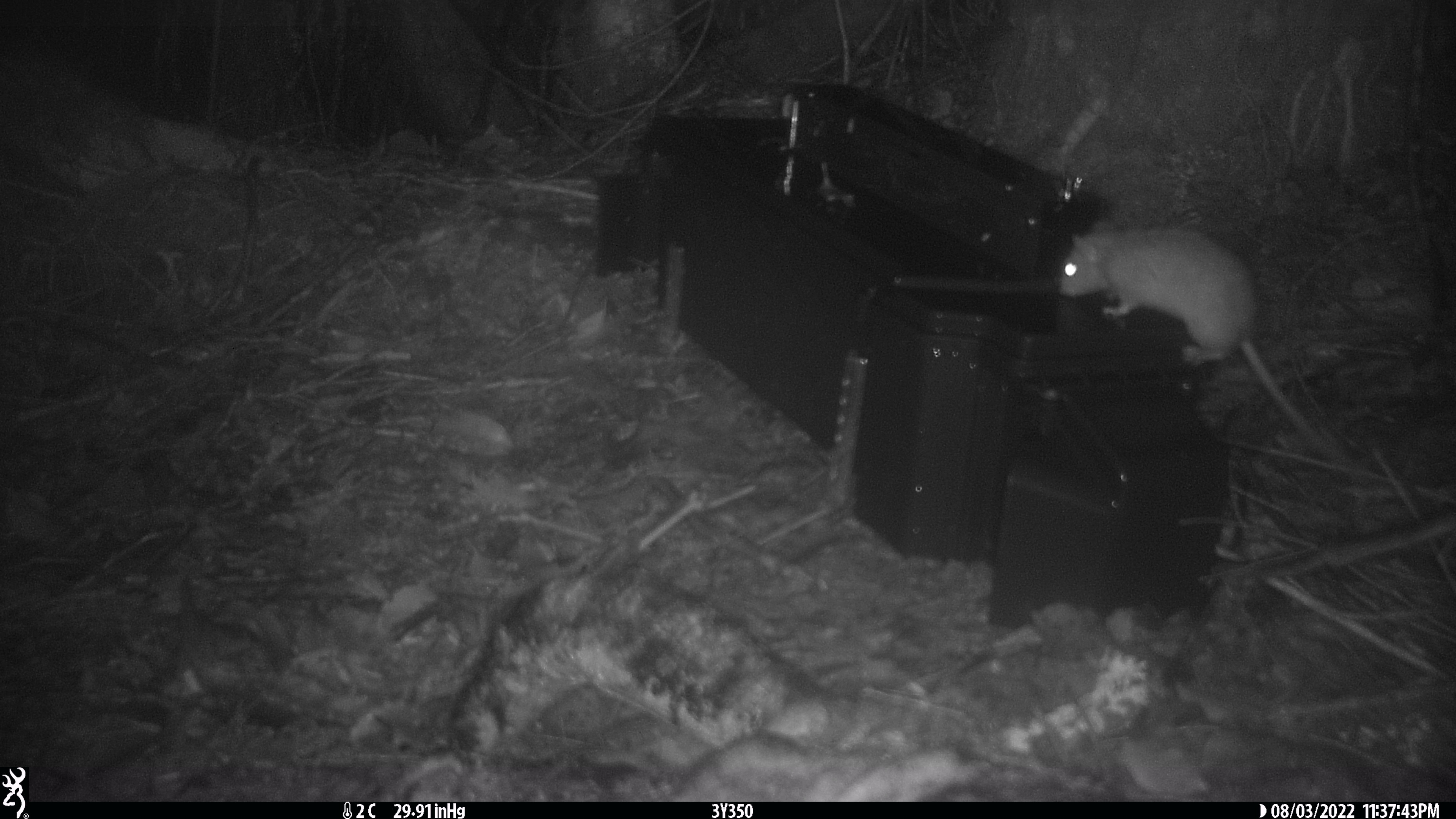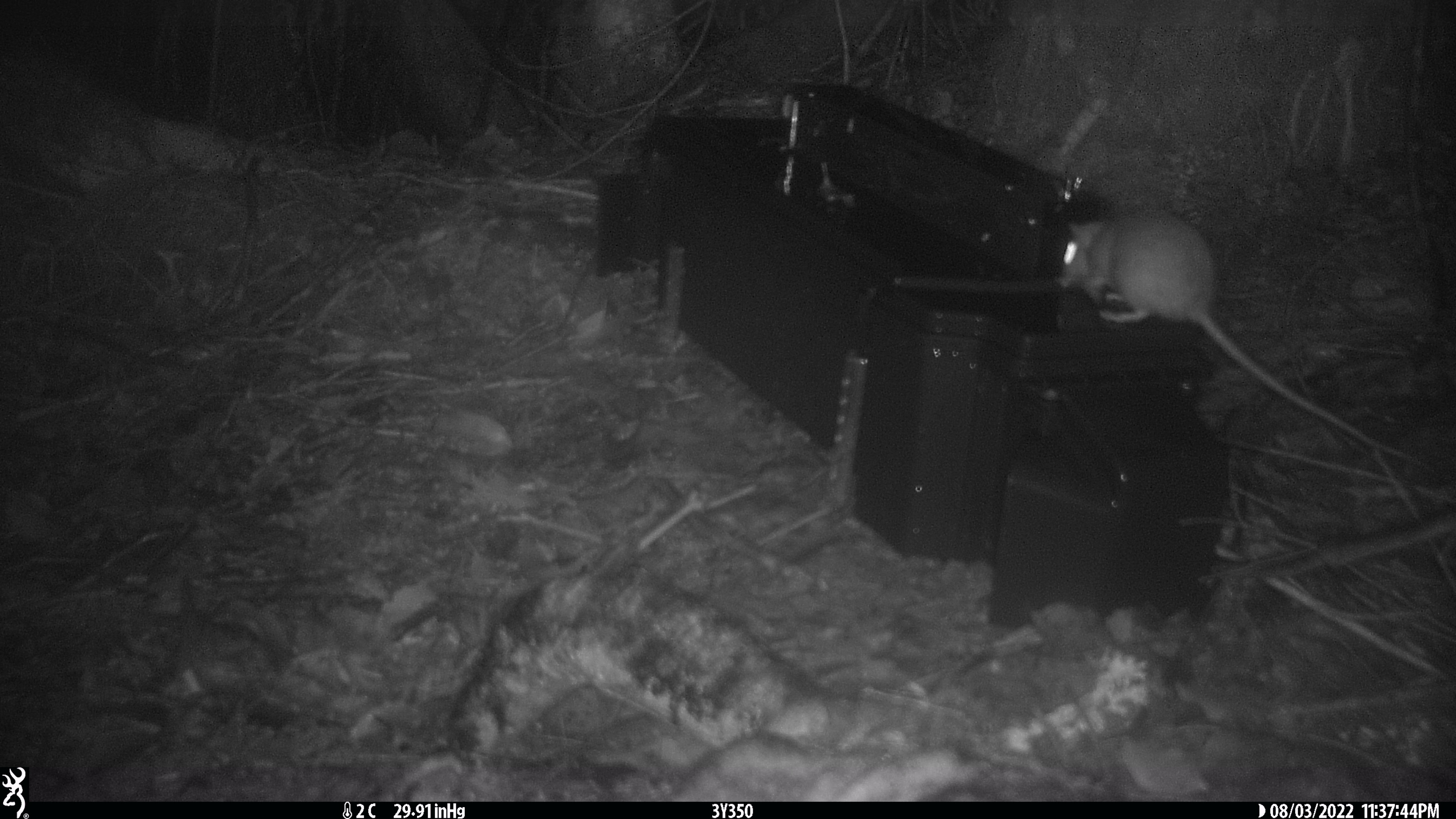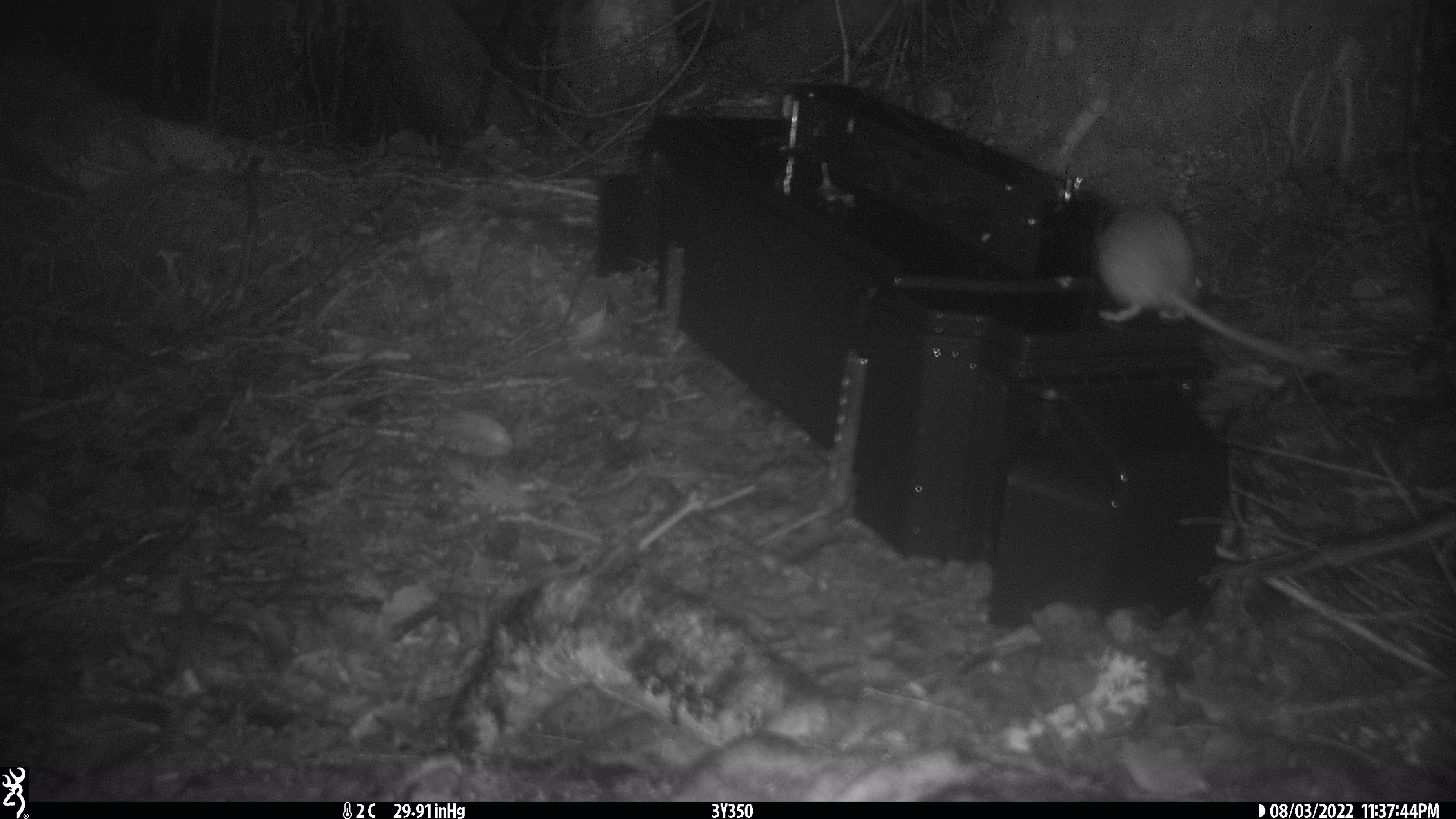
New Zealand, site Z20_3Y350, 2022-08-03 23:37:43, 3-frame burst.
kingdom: Animalia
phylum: Chordata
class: Mammalia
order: Rodentia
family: Muridae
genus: Rattus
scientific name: Rattus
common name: rat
Rat (Rattus).